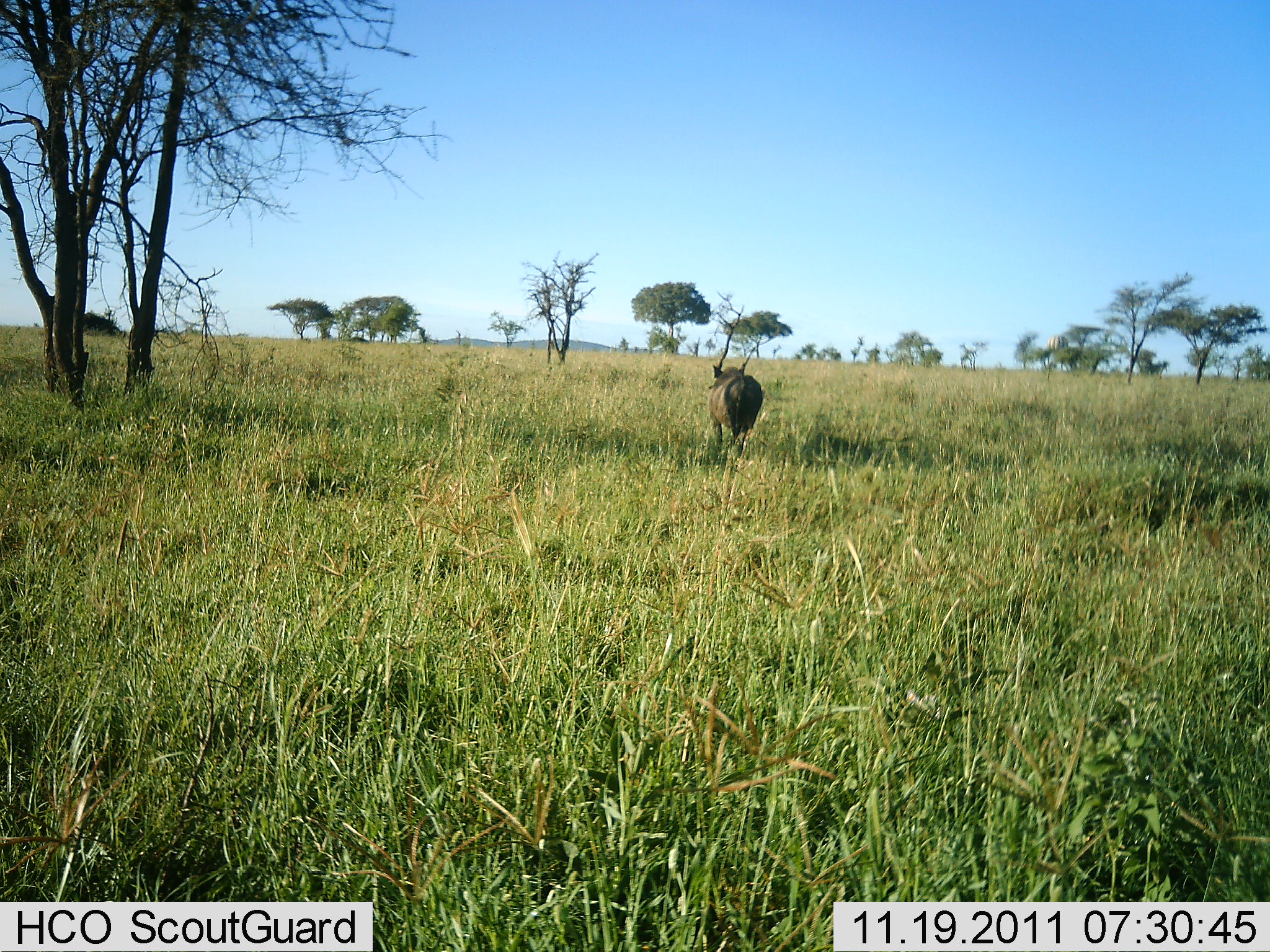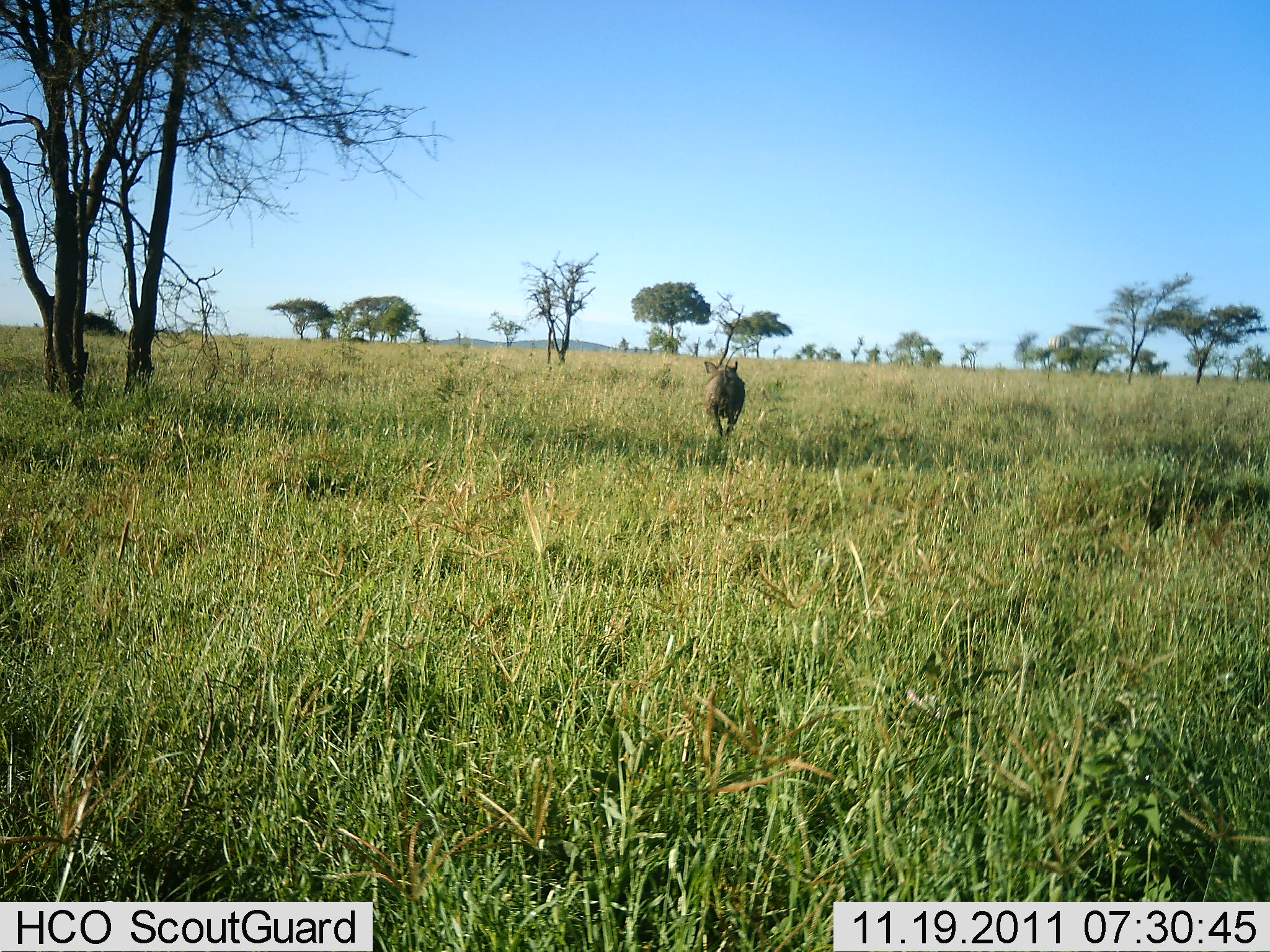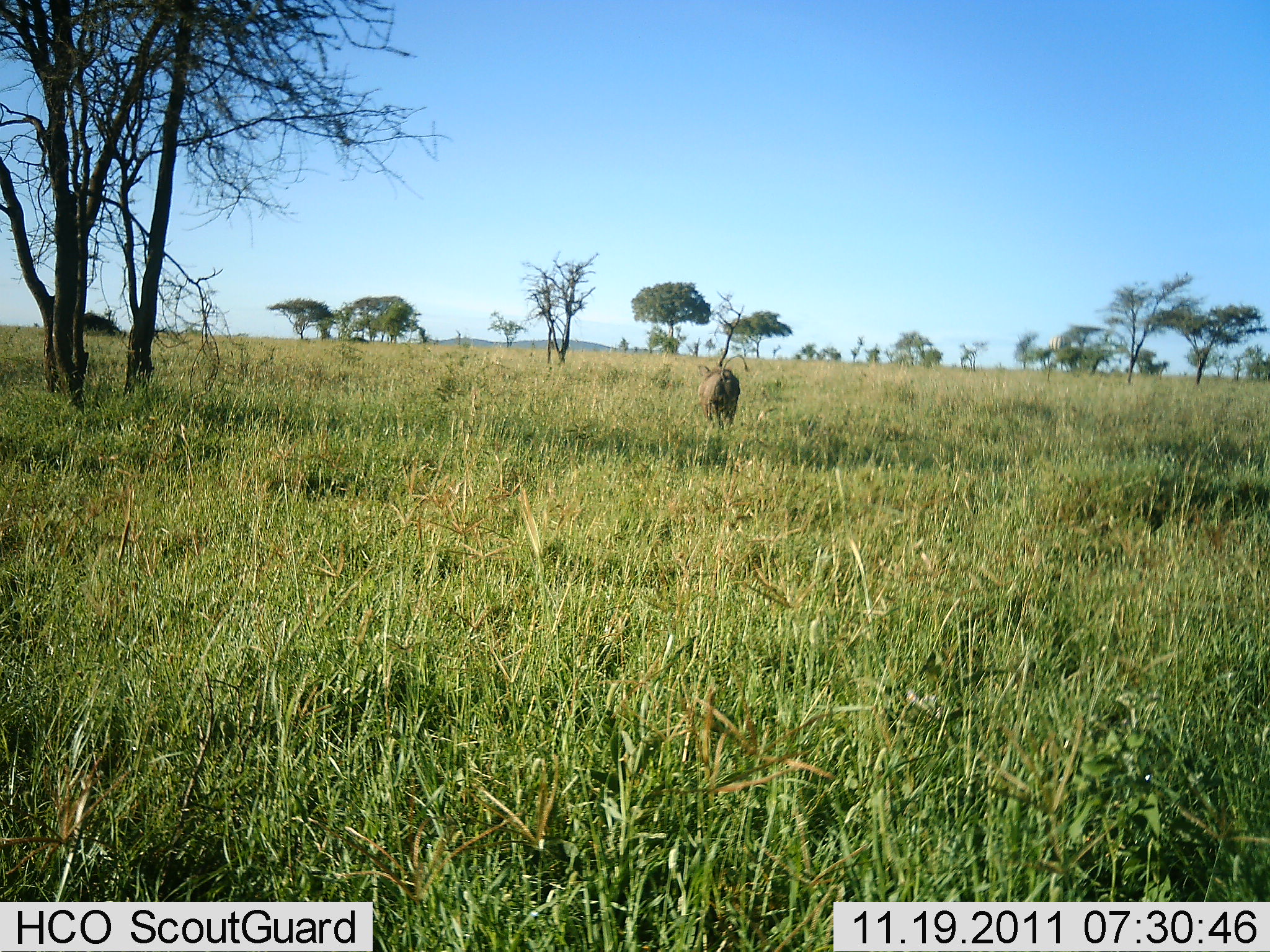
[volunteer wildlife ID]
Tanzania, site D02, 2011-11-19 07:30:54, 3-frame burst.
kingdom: Animalia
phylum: Chordata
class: Mammalia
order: Artiodactyla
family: Suidae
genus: Phacochoerus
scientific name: Phacochoerus africanus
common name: warthog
Warthog (Phacochoerus africanus), count 1. Behavior (volunteer vote fractions): standing 0%, resting 0%, moving 100%, interacting 0%. Young present (vote fraction): 0%. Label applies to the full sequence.